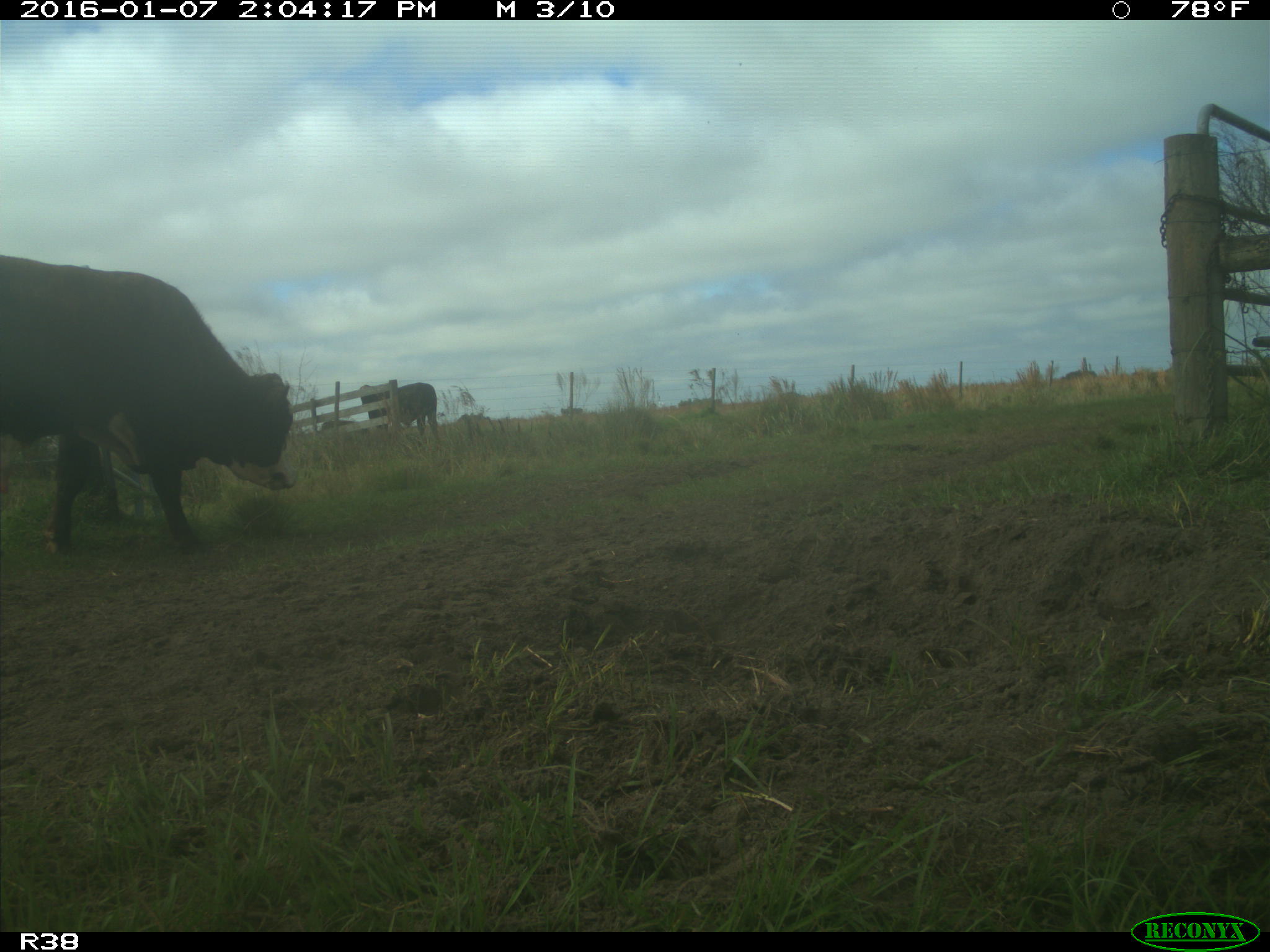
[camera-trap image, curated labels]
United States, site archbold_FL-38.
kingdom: Animalia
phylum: Chordata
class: Mammalia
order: Artiodactyla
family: Bovidae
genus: Bos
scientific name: Bos taurus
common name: domestic cow